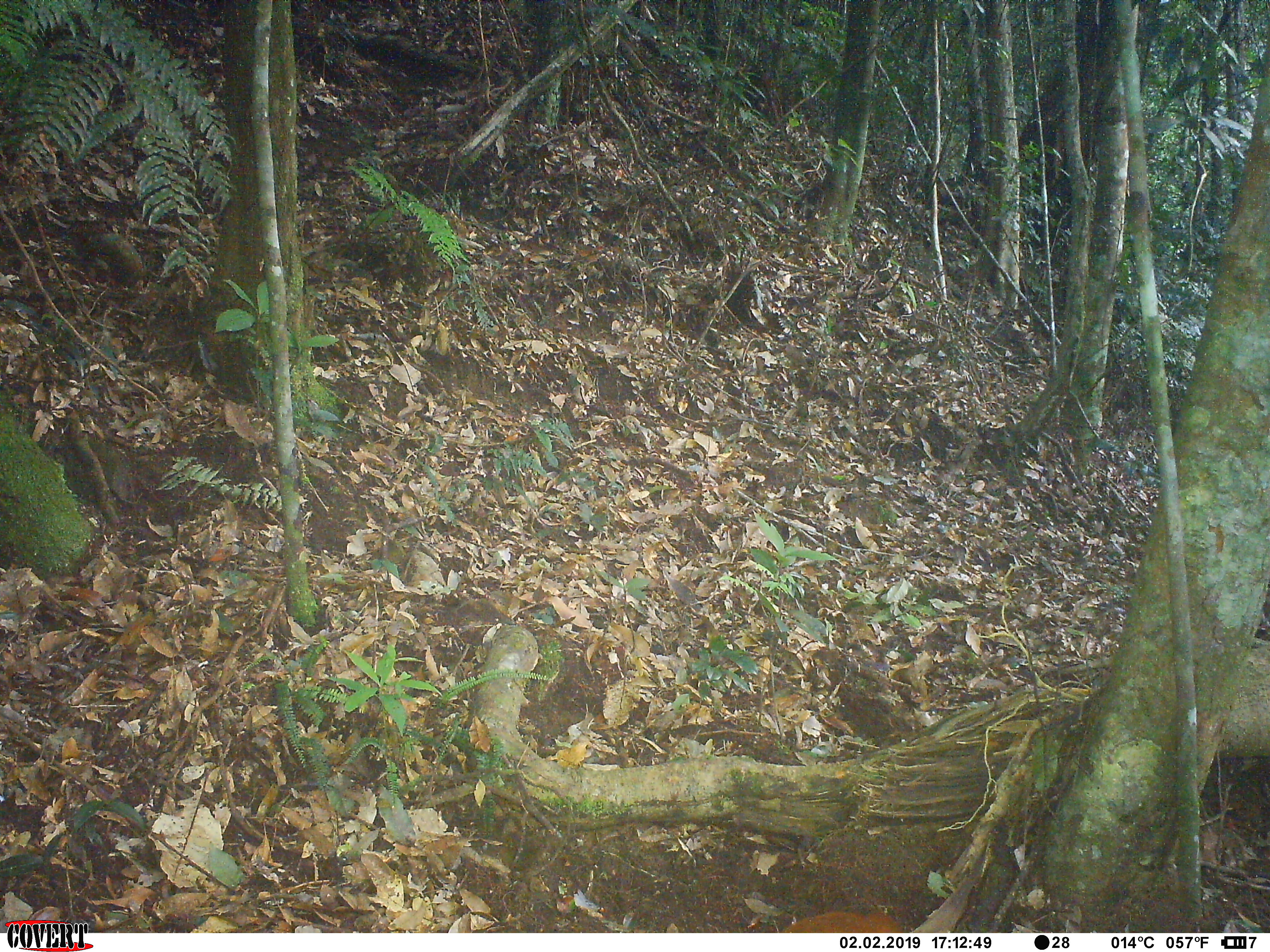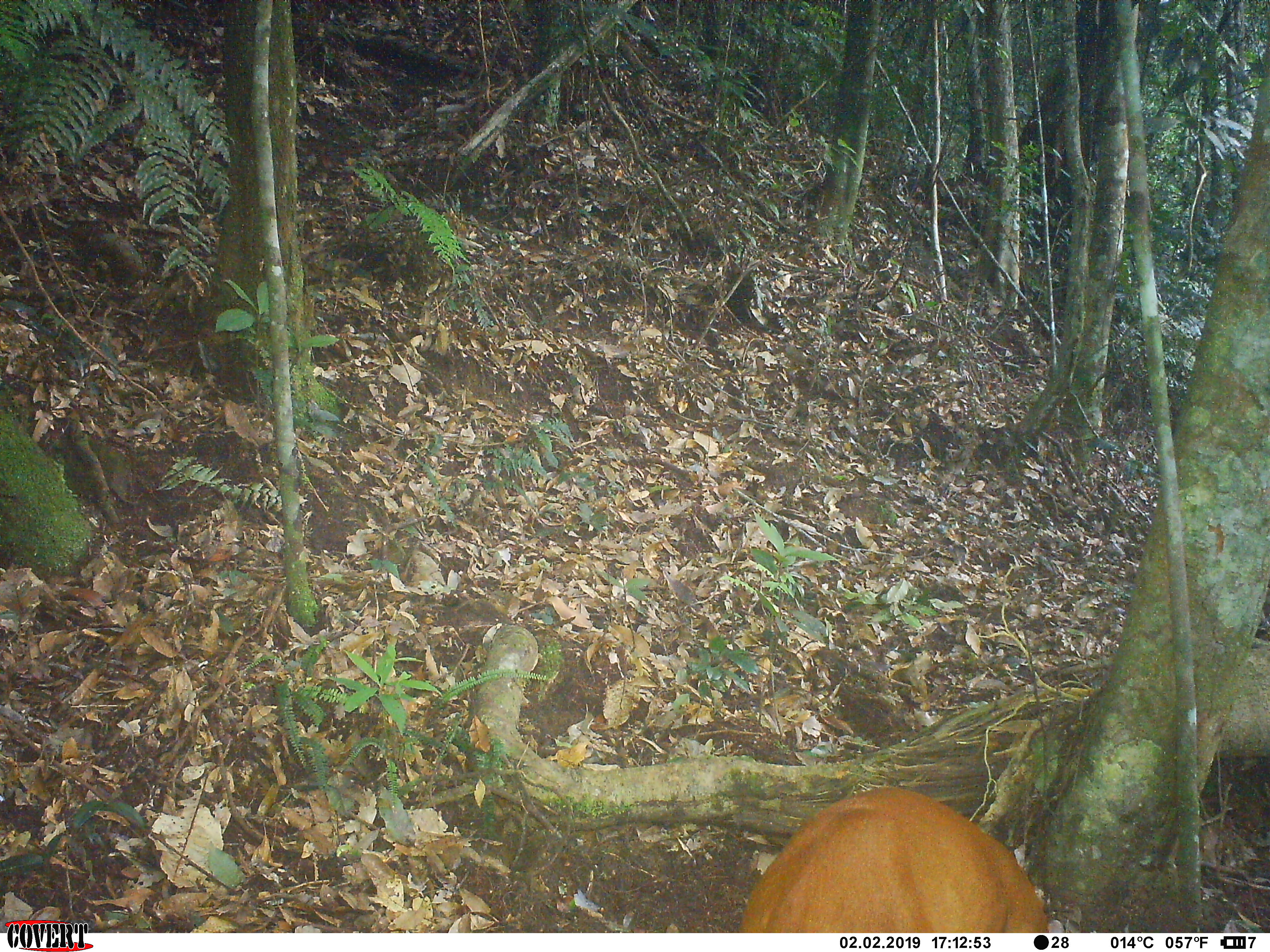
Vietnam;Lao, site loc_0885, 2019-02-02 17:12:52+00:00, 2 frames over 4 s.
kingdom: Animalia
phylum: Chordata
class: Mammalia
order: Artiodactyla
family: Cervidae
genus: Muntiacus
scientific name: Muntiacus muntjak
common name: red muntjac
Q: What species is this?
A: Red muntjac (Muntiacus muntjak).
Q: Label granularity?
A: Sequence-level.